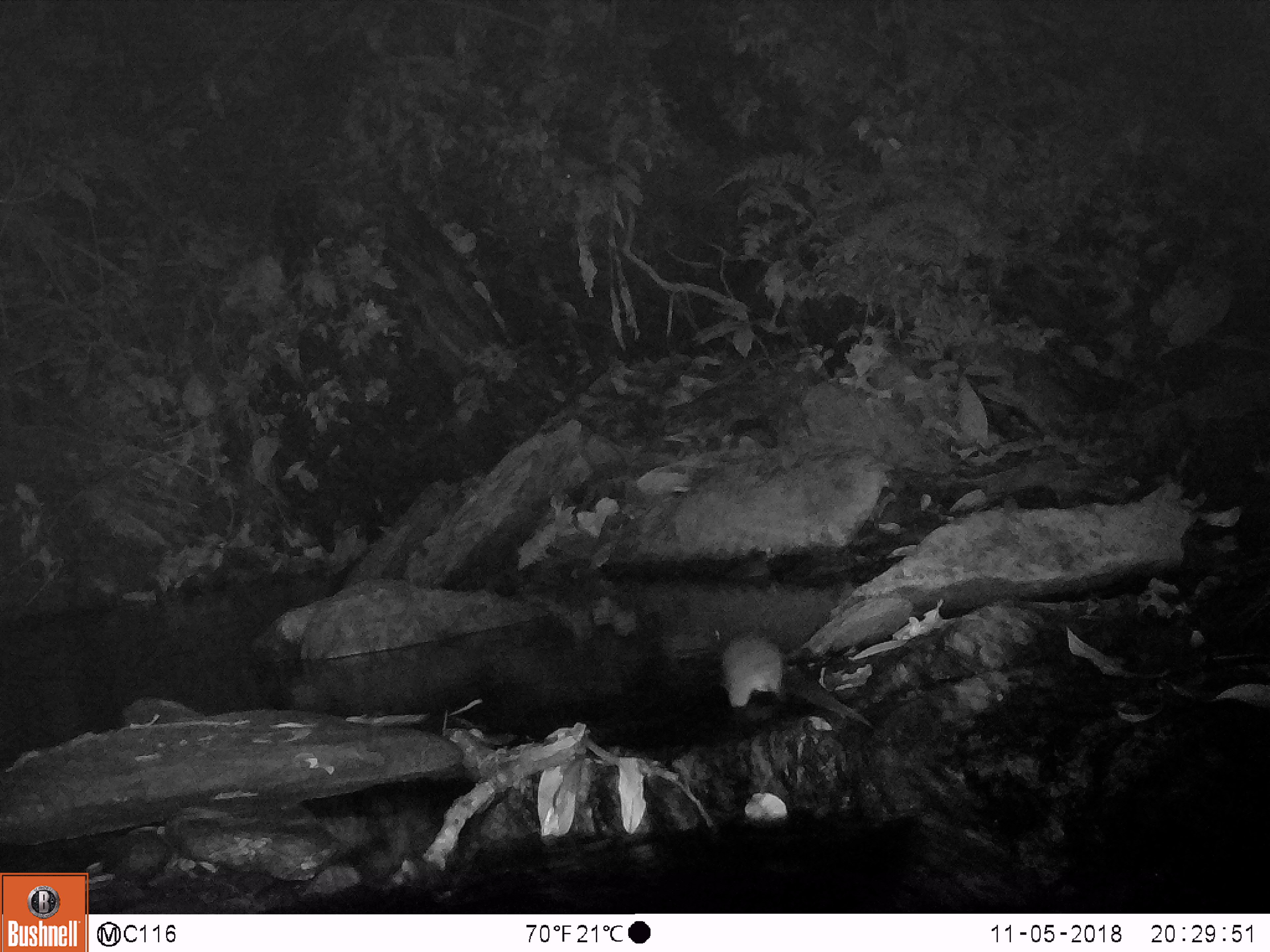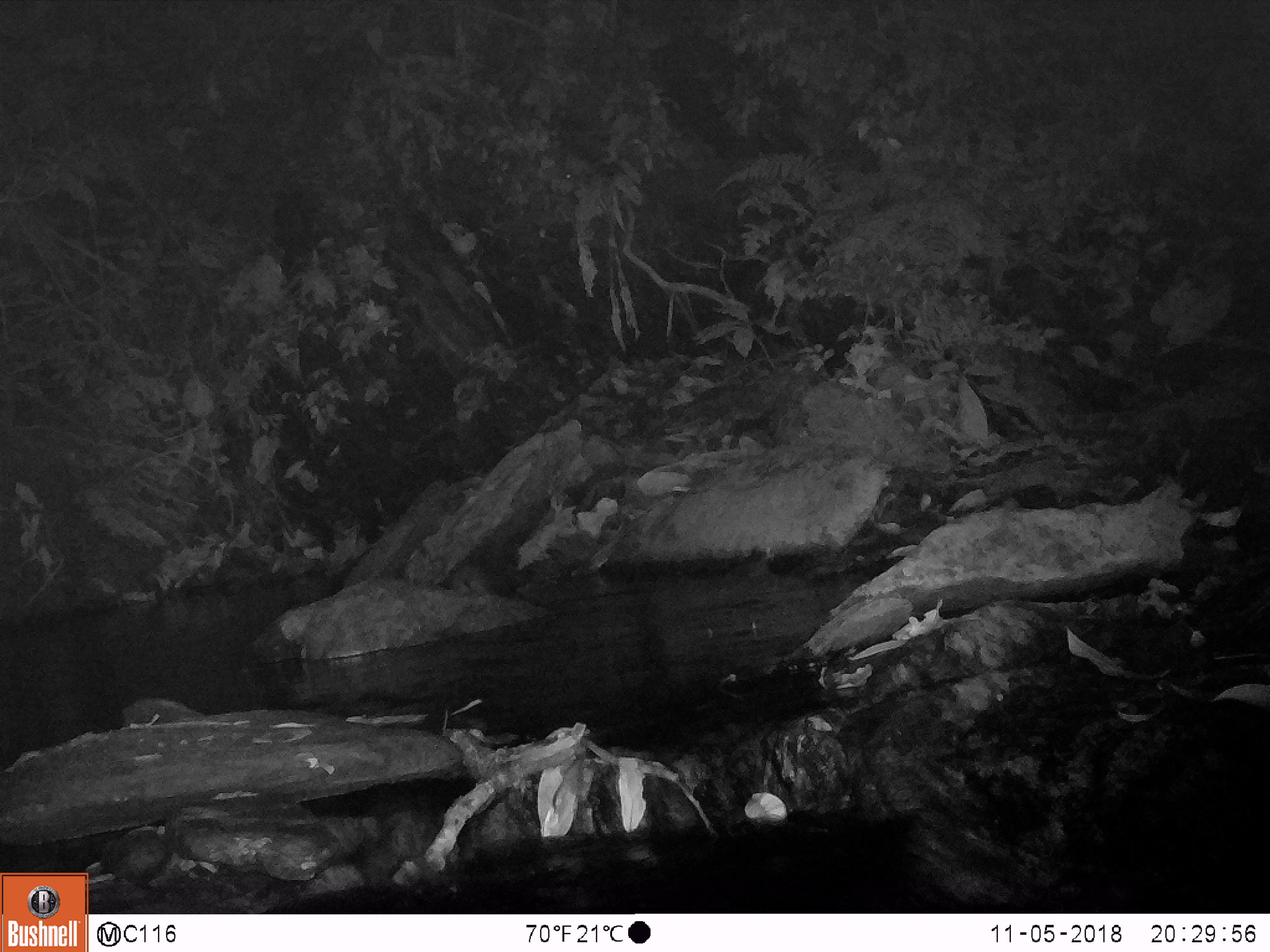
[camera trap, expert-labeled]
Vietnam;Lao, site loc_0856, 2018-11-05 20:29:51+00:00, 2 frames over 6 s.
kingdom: Animalia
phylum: Chordata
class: Mammalia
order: Rodentia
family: Muridae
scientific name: Muridae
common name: old-world mice and rats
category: unidentified murid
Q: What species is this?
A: Unidentified murid (old-world mice and rats) (Muridae).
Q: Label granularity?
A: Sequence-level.